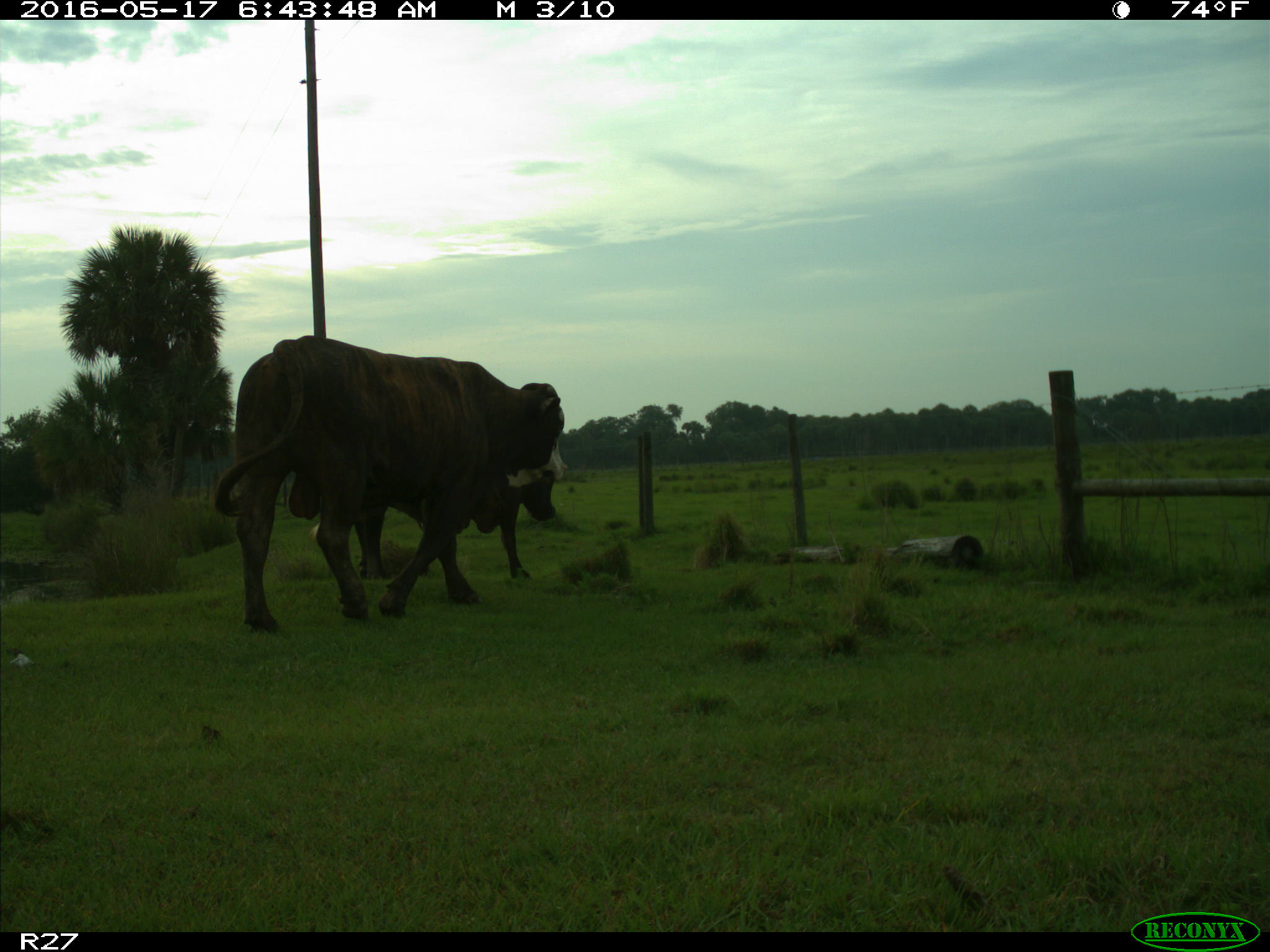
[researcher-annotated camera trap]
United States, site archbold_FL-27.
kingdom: Animalia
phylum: Chordata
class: Mammalia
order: Artiodactyla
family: Bovidae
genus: Bos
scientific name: Bos taurus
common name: domestic cow